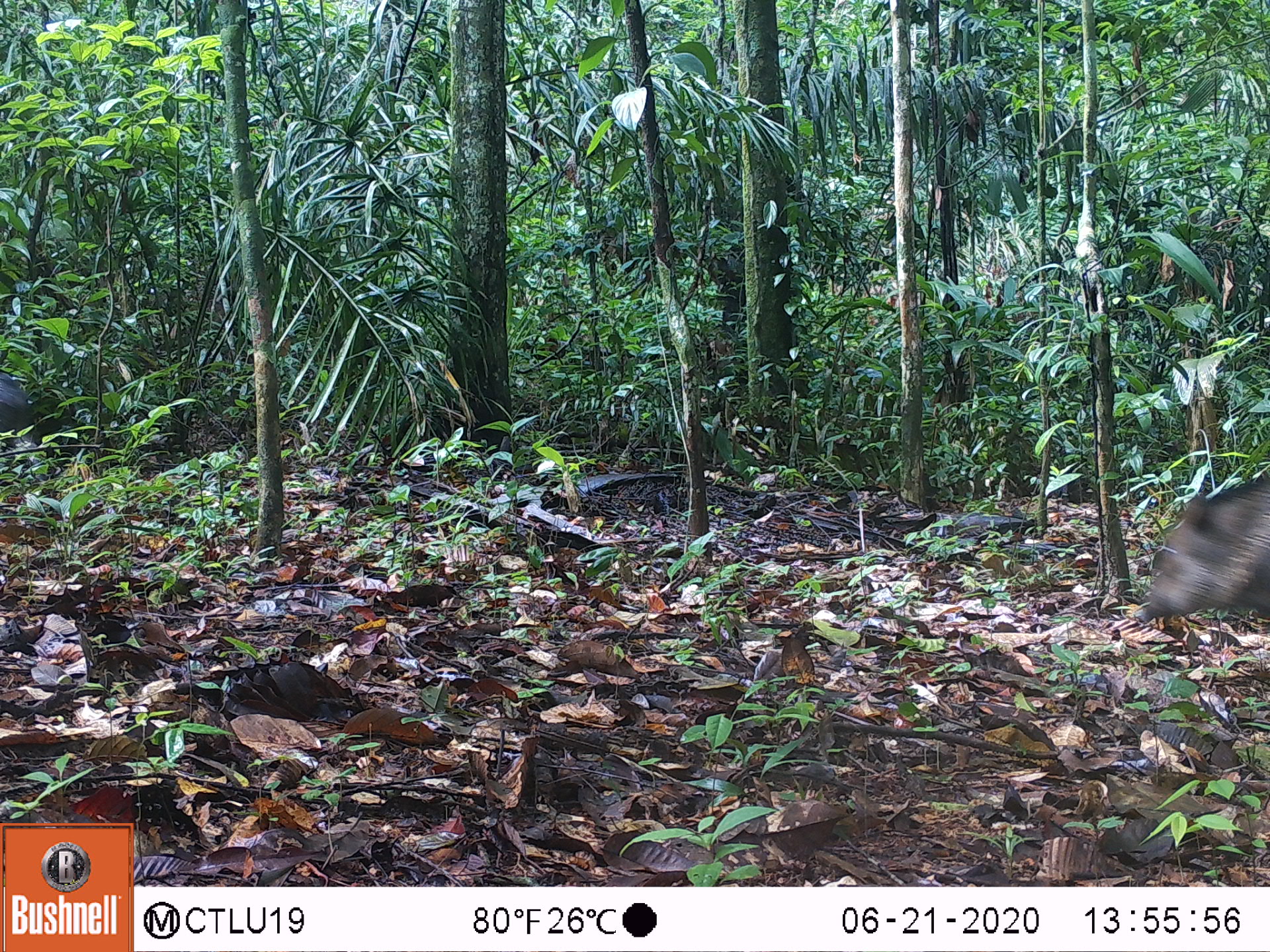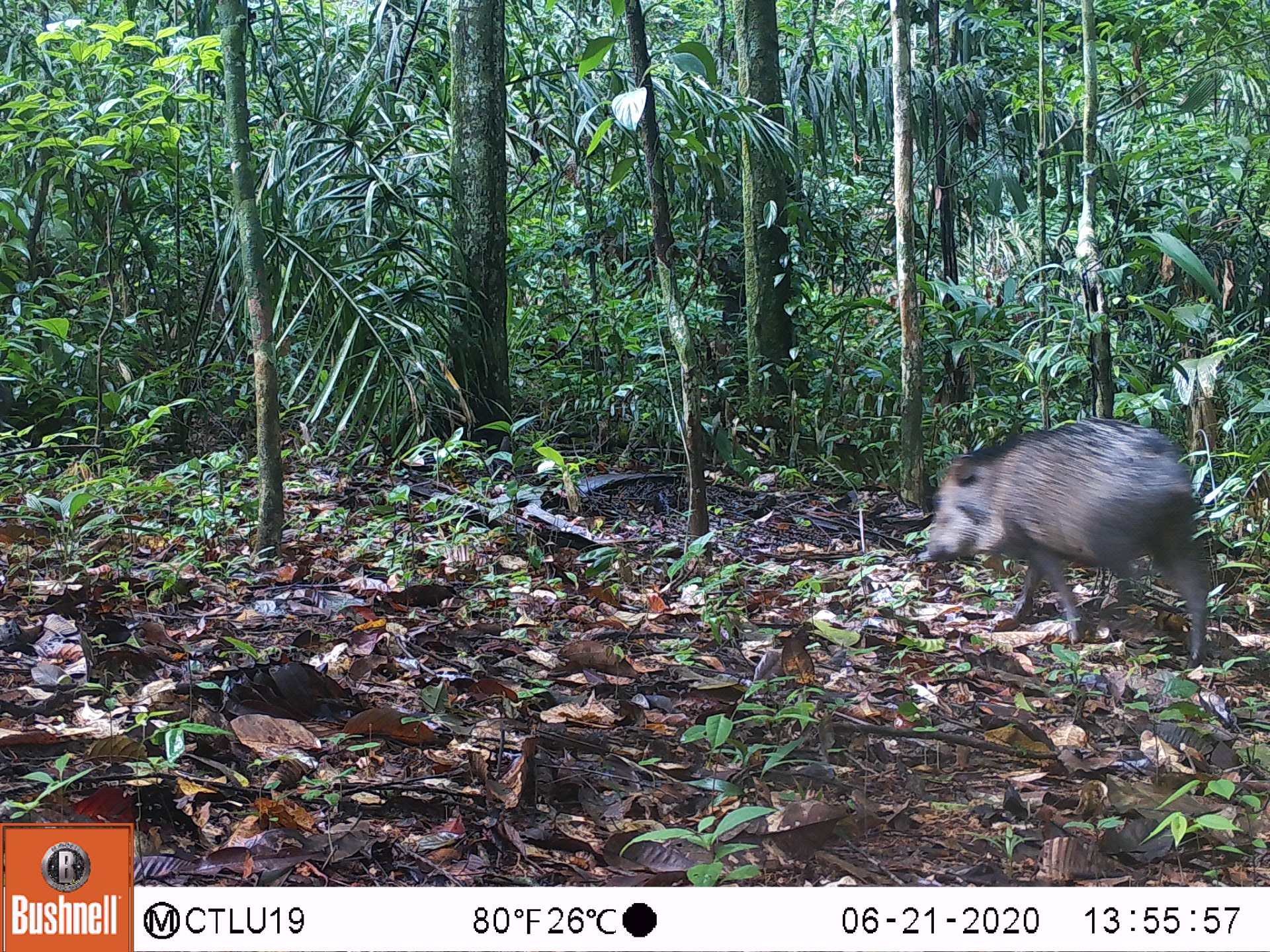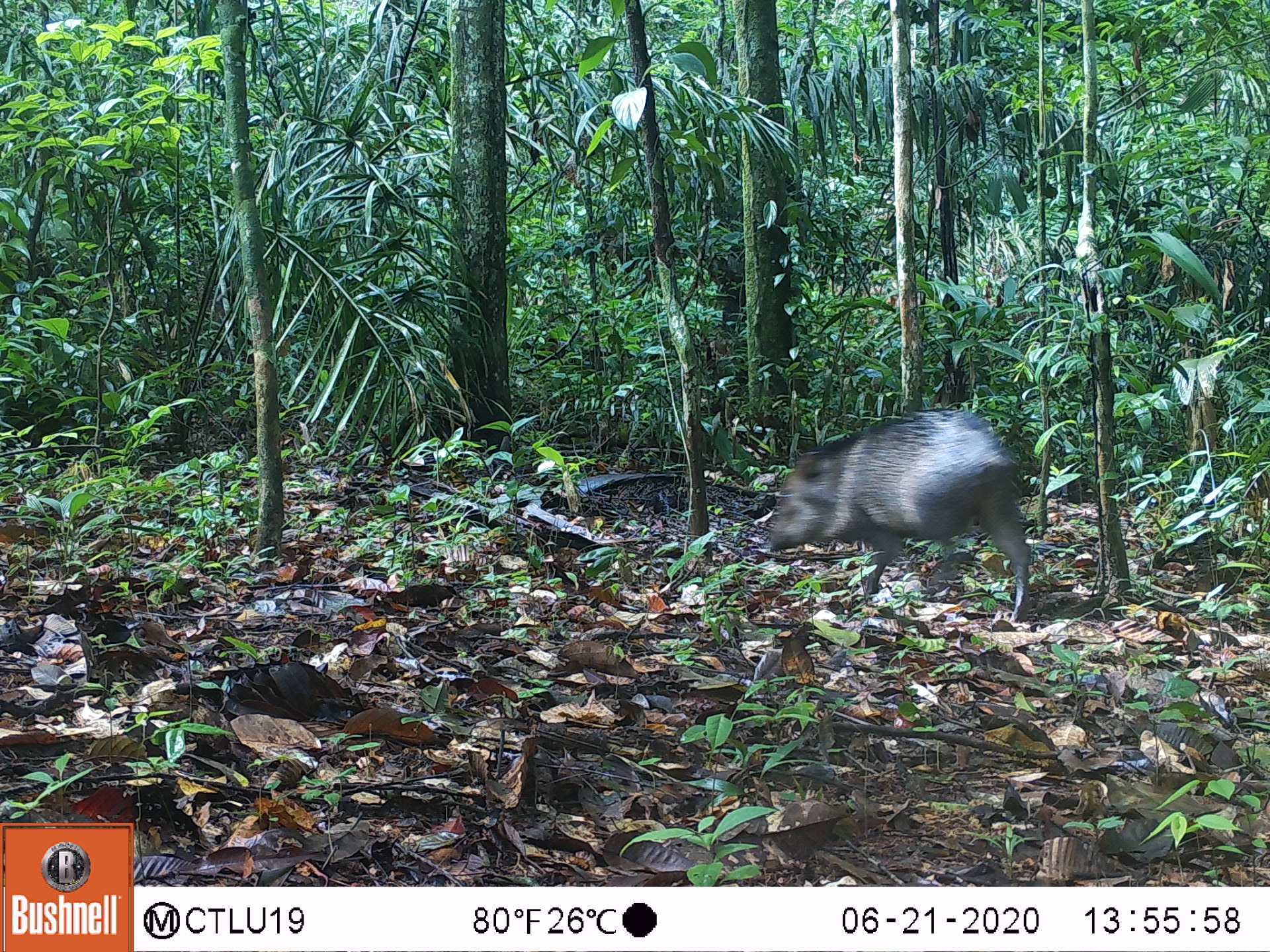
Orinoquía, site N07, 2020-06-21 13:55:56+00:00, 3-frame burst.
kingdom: Animalia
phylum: Chordata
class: Mammalia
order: Artiodactyla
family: Tayassuidae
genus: Pecari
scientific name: Pecari tajacu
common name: collared peccary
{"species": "collared peccary (Pecari tajacu)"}